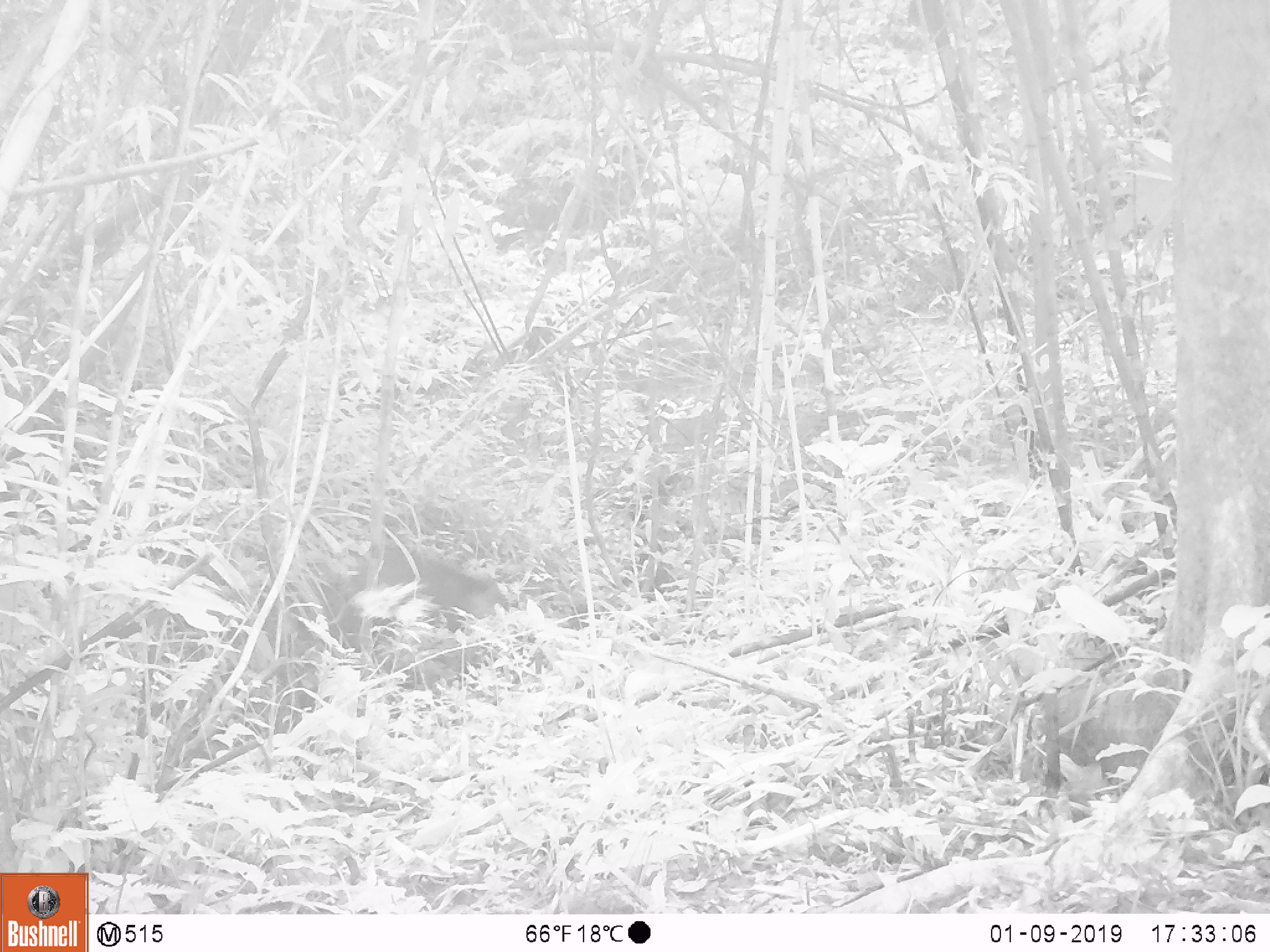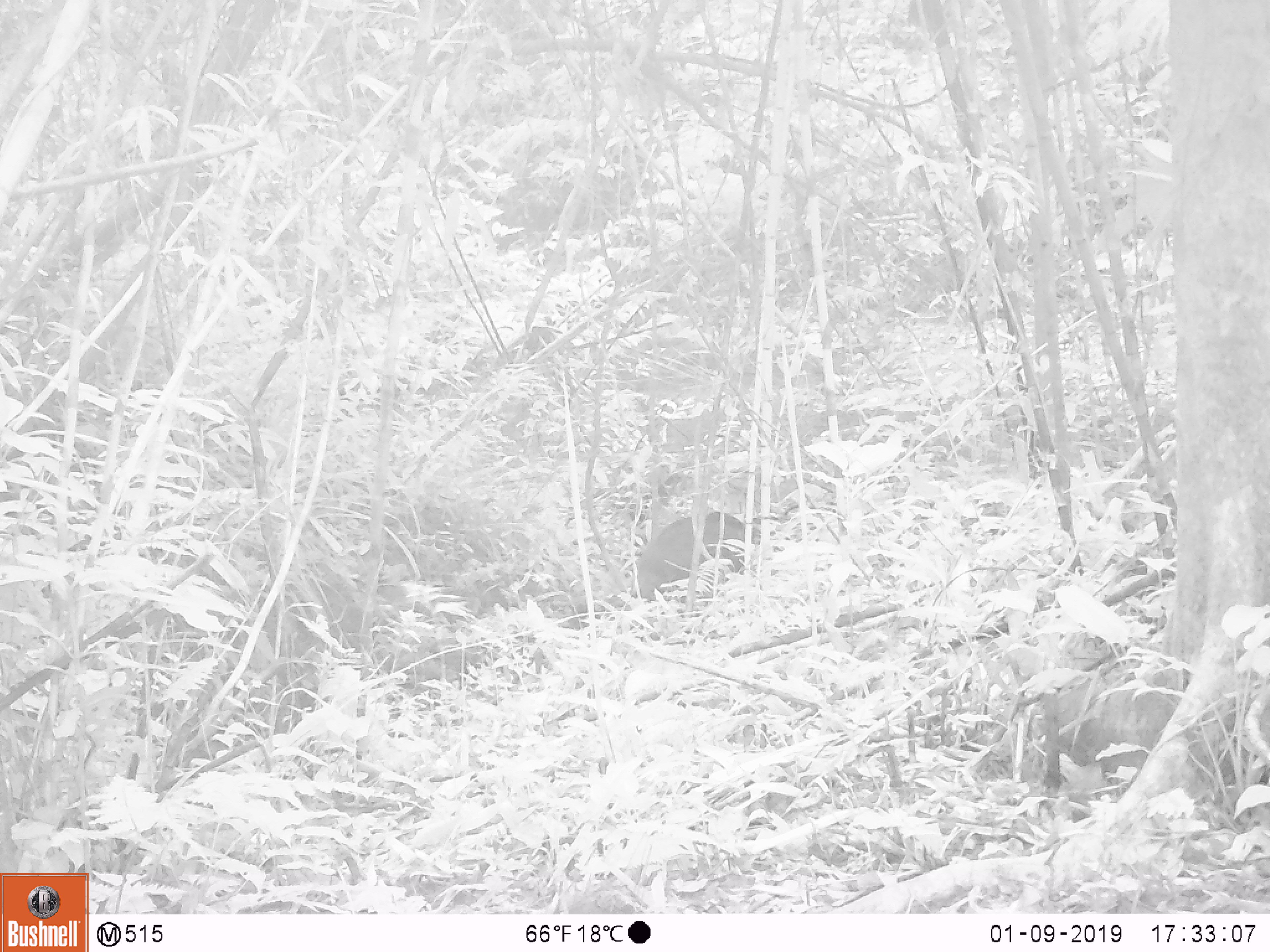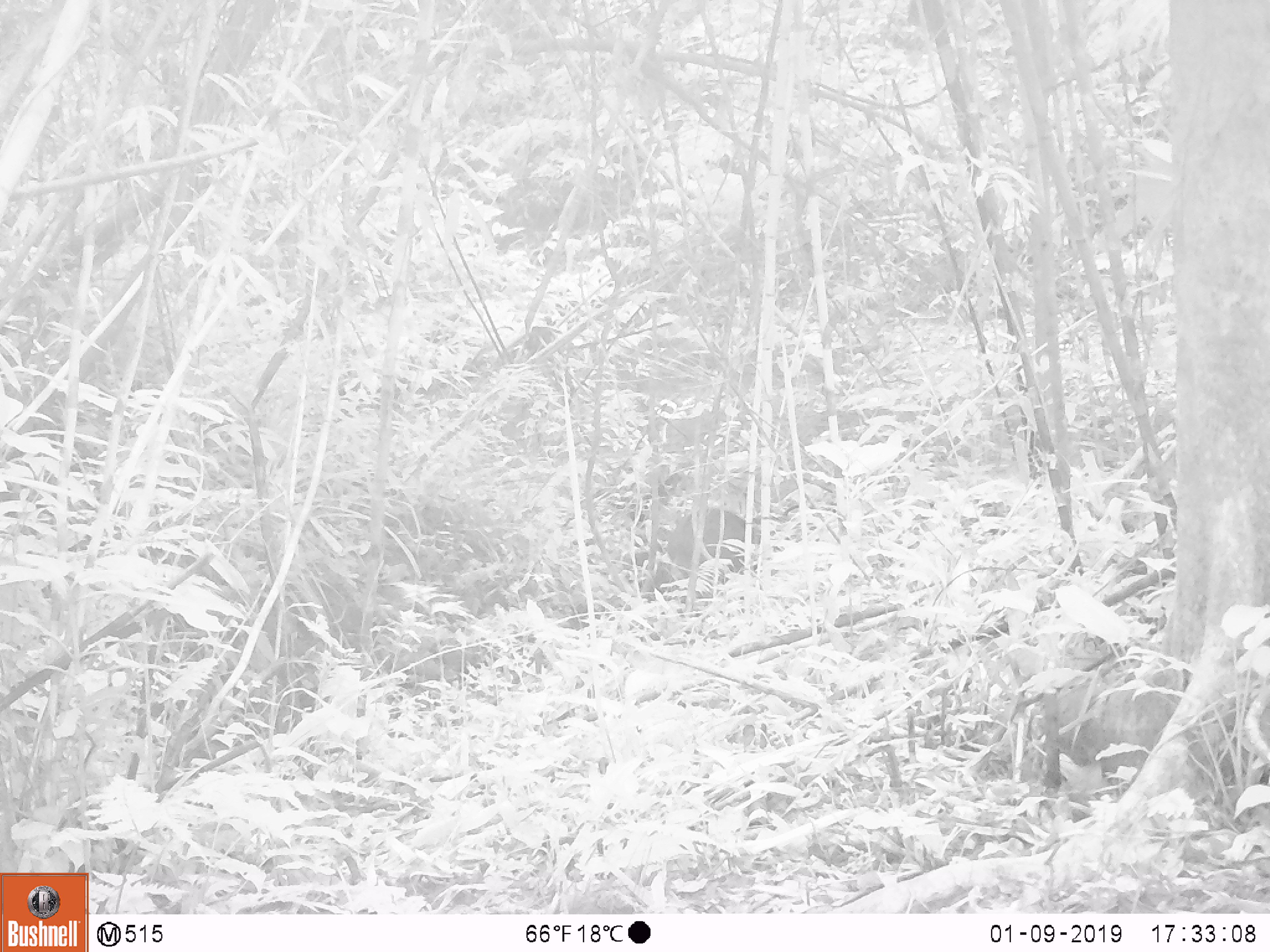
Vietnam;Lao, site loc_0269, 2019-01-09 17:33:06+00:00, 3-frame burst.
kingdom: Animalia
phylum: Chordata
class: Mammalia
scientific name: Laurasiatheria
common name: ungulate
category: unidentified ungulates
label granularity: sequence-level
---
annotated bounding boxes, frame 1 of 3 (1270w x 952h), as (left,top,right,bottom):
unidentified ungulates: (357,543,509,640)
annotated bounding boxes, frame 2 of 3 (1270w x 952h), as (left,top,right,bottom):
unidentified ungulates: (636,510,752,601)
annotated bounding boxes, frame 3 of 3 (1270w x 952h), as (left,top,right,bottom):
unidentified ungulates: (666,508,758,583)